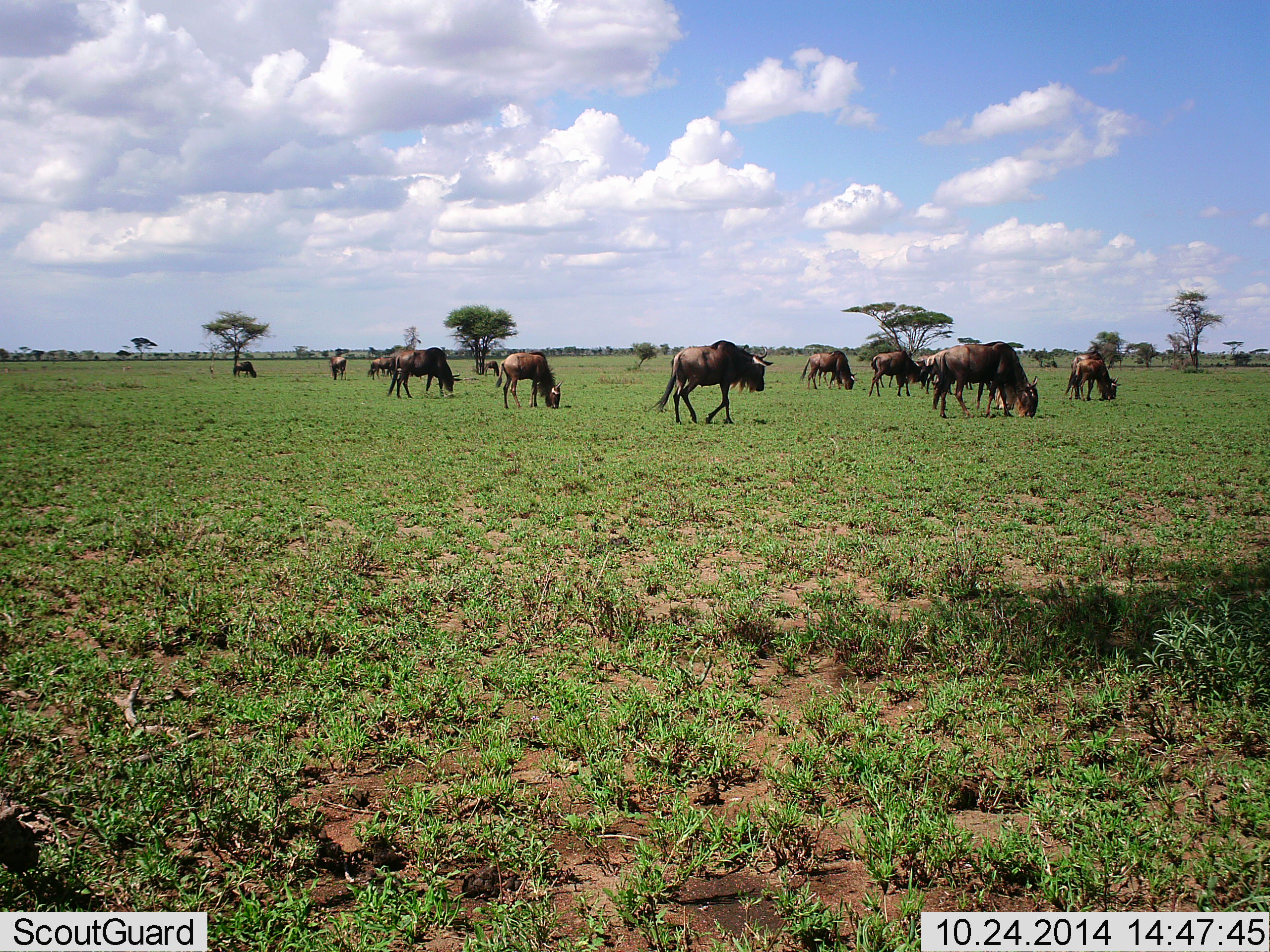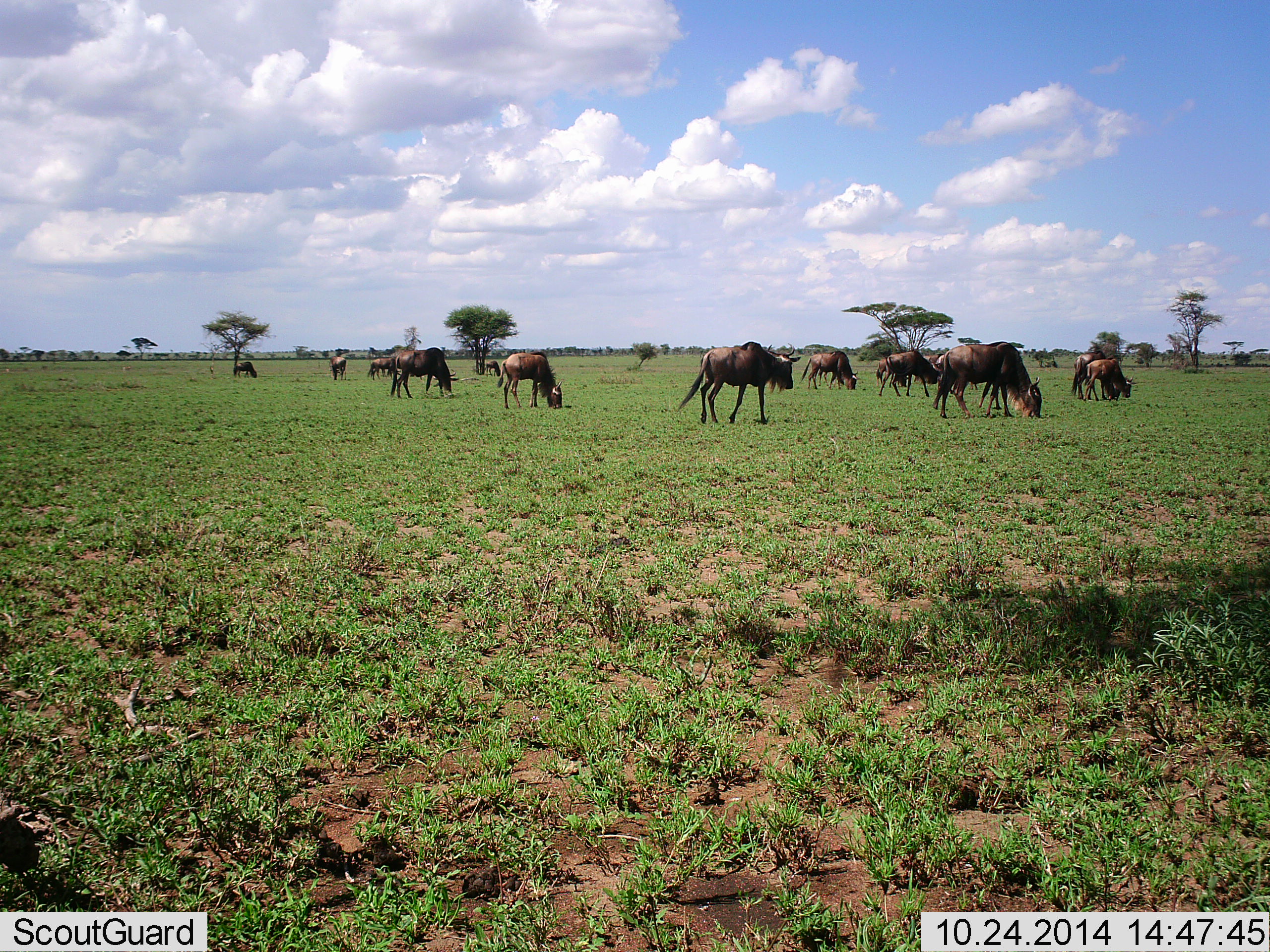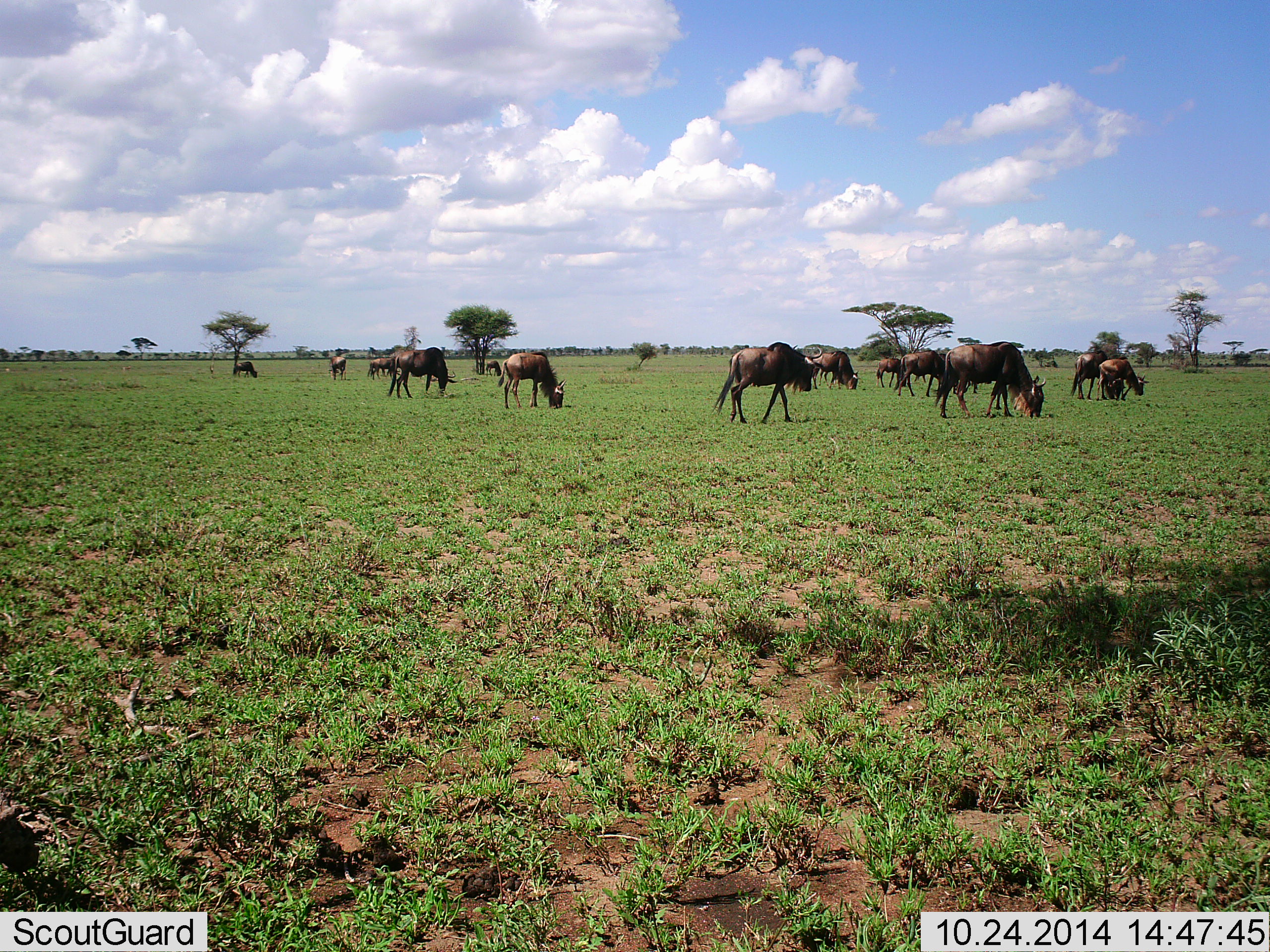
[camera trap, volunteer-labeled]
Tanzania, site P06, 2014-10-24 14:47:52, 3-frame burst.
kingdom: Animalia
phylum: Chordata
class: Mammalia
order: Artiodactyla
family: Bovidae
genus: Connochaetes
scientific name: Connochaetes taurinus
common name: blue wildebeest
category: wildebeest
Wildebeest (blue wildebeest) (Connochaetes taurinus), count 11-50. Behavior (volunteer vote fractions): standing 20%, resting 0%, moving 50%, interacting 0%. Young present (vote fraction): 20%. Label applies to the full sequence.